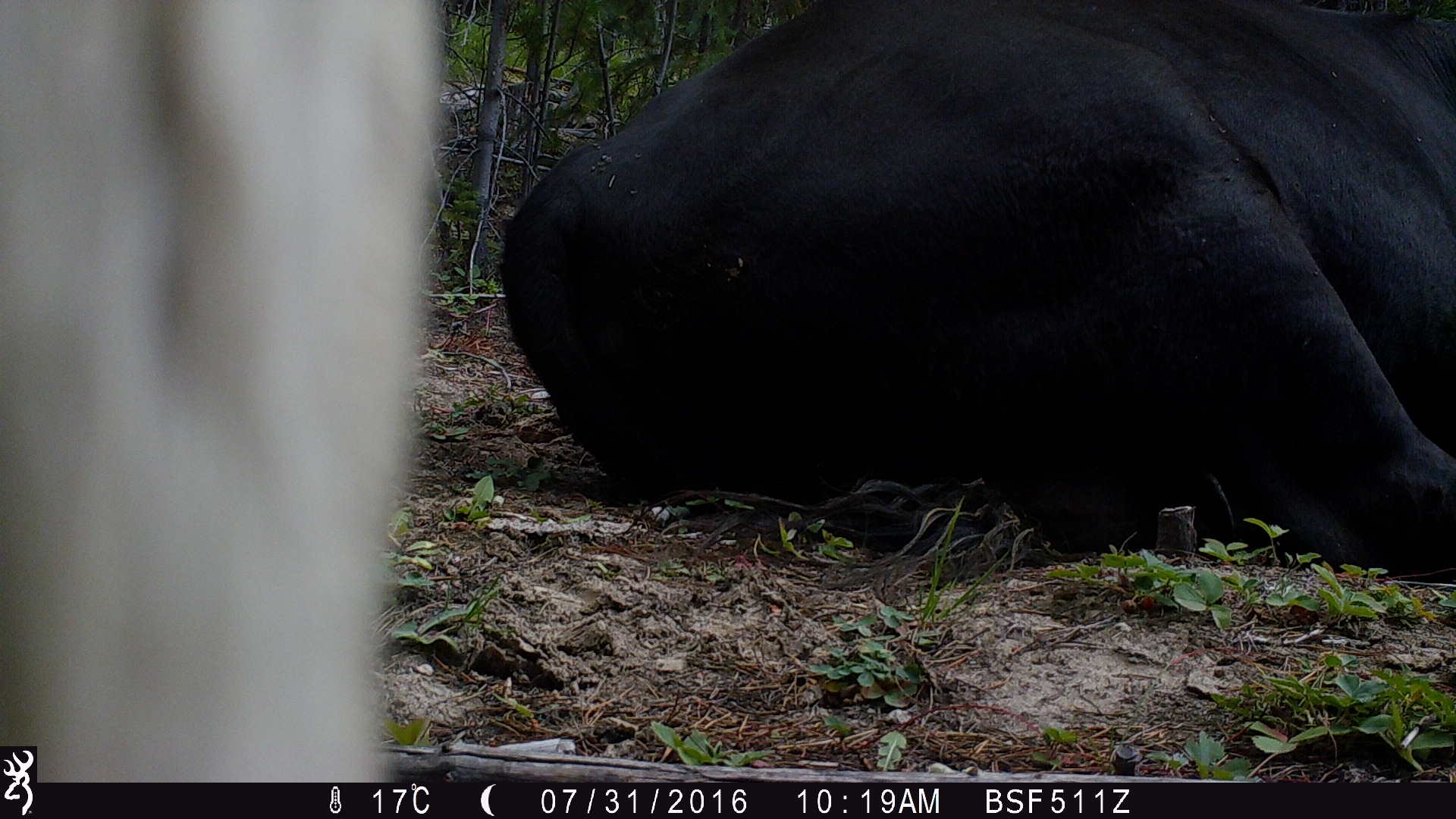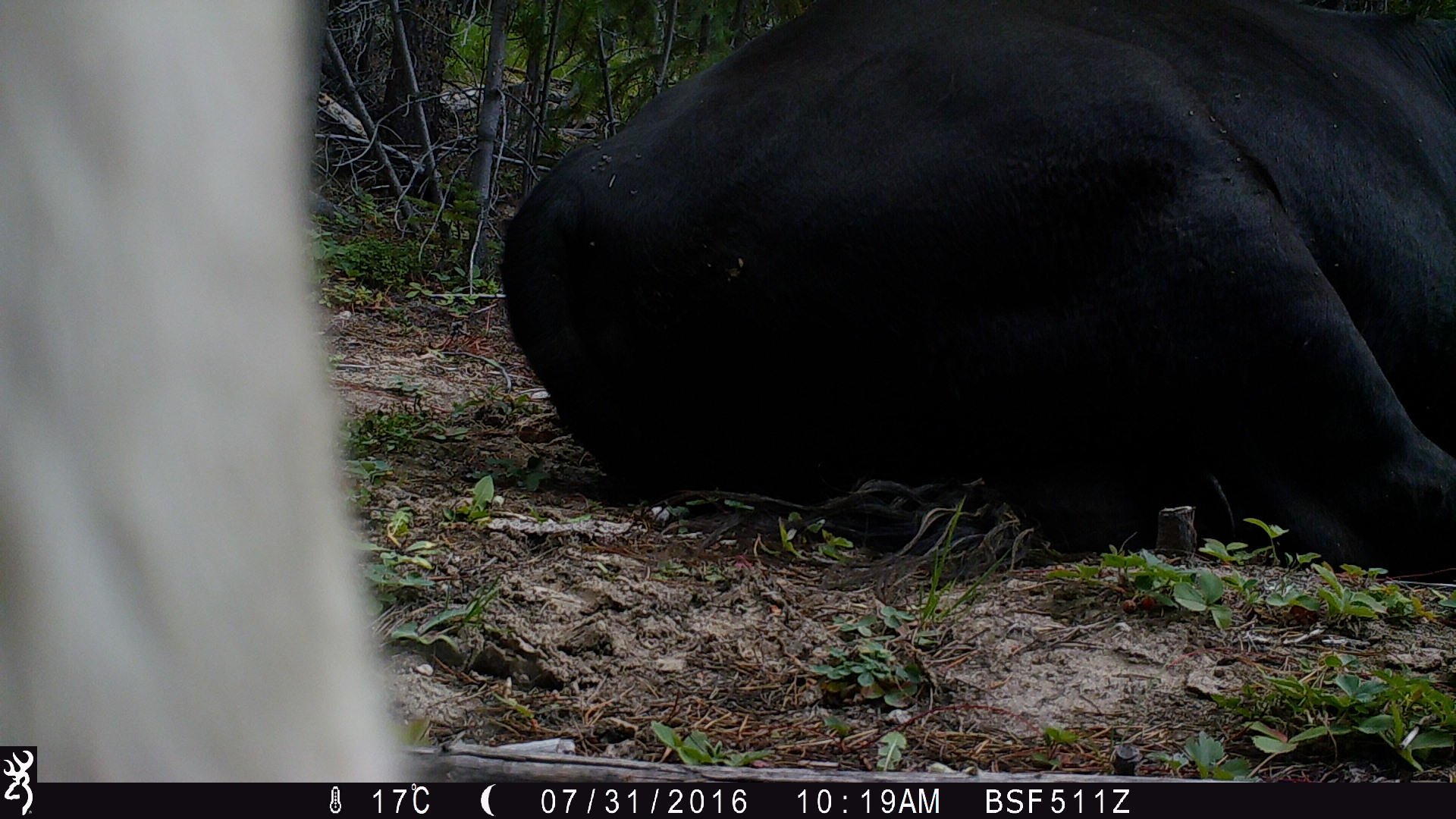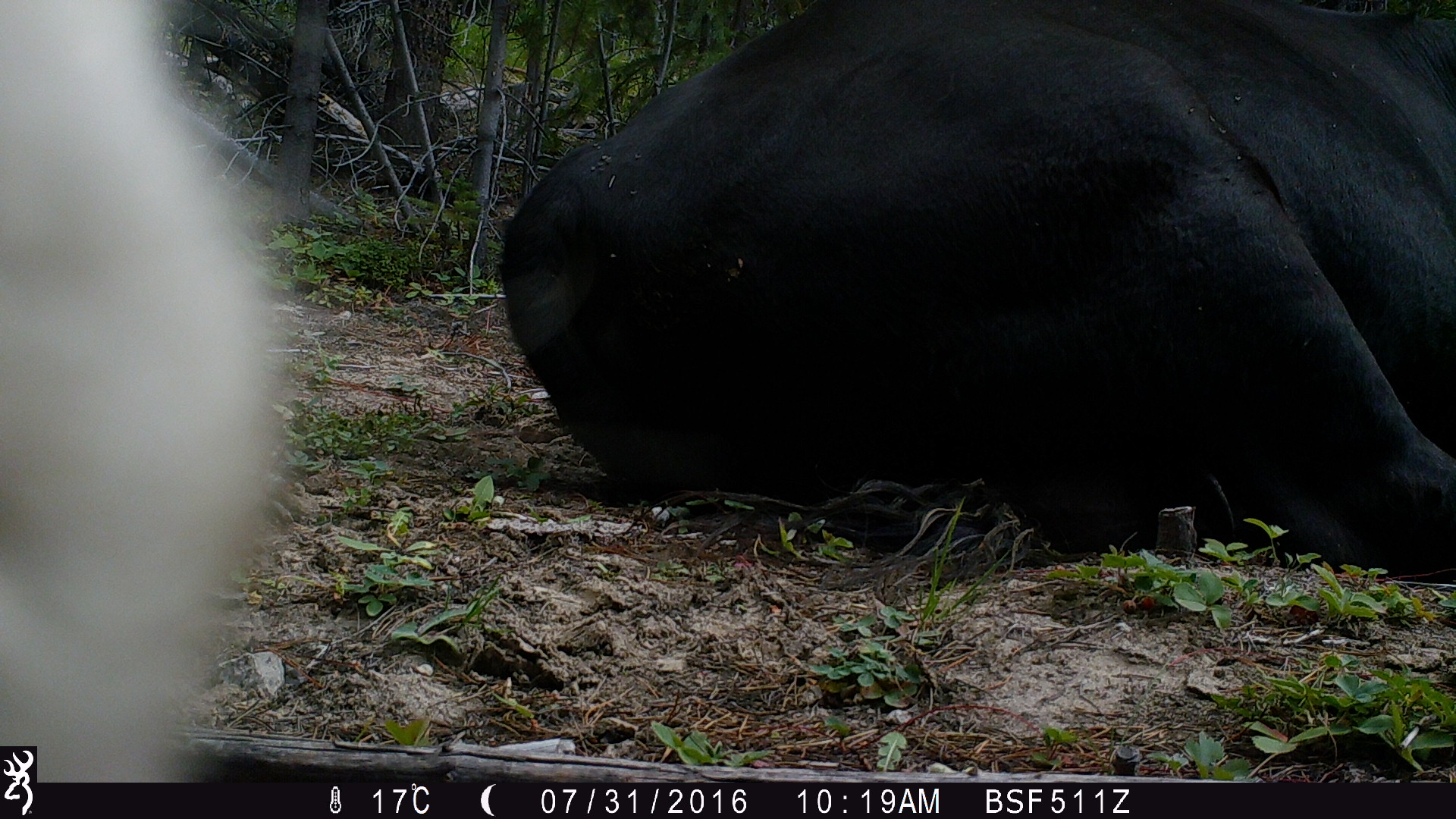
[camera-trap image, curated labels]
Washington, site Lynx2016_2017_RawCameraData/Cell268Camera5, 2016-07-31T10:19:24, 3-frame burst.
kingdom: Animalia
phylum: Chordata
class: Mammalia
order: Artiodactyla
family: Bovidae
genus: Bos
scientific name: Bos taurus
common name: domestic cattle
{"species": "domestic cattle (Bos taurus)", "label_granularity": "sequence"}